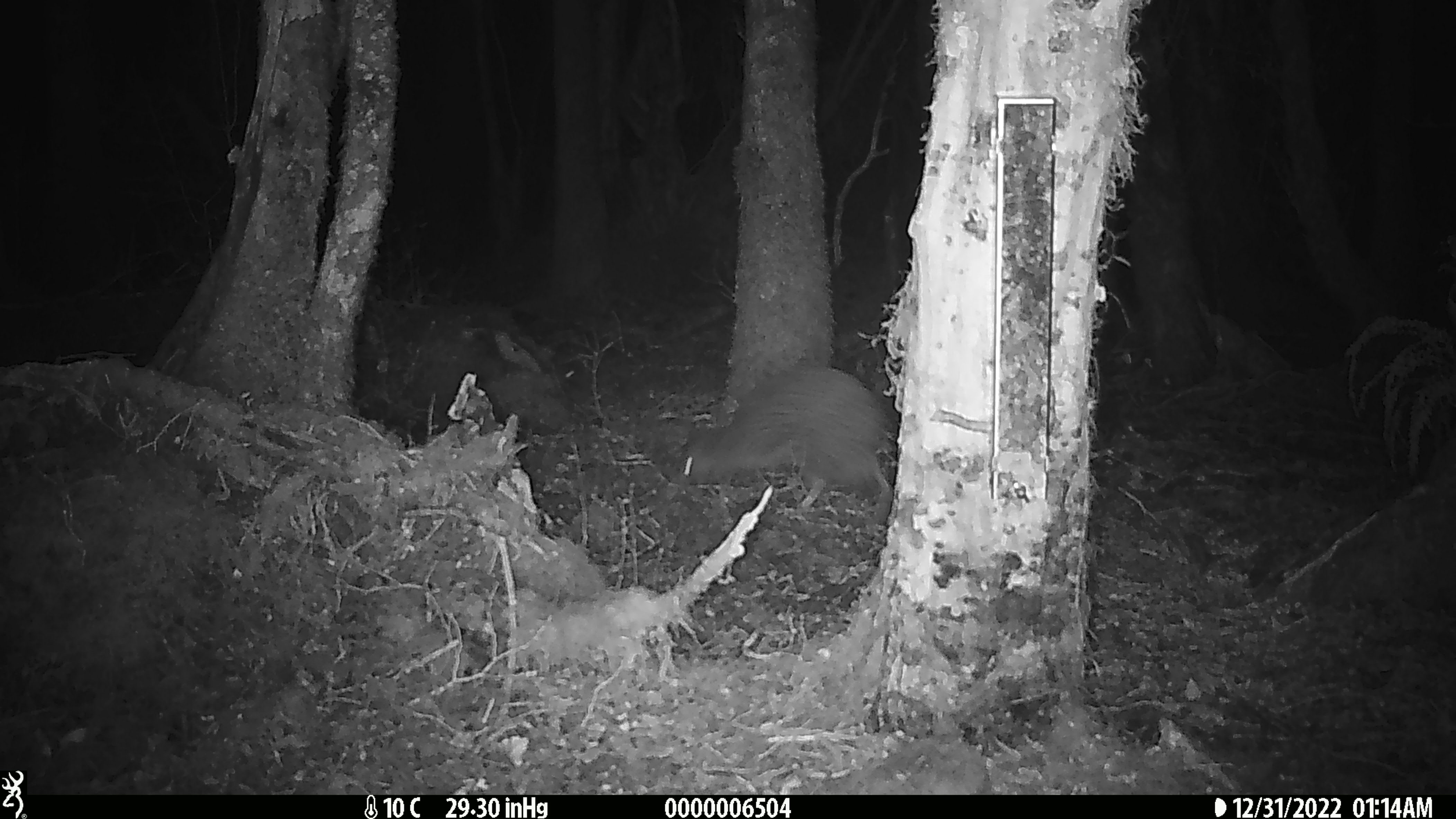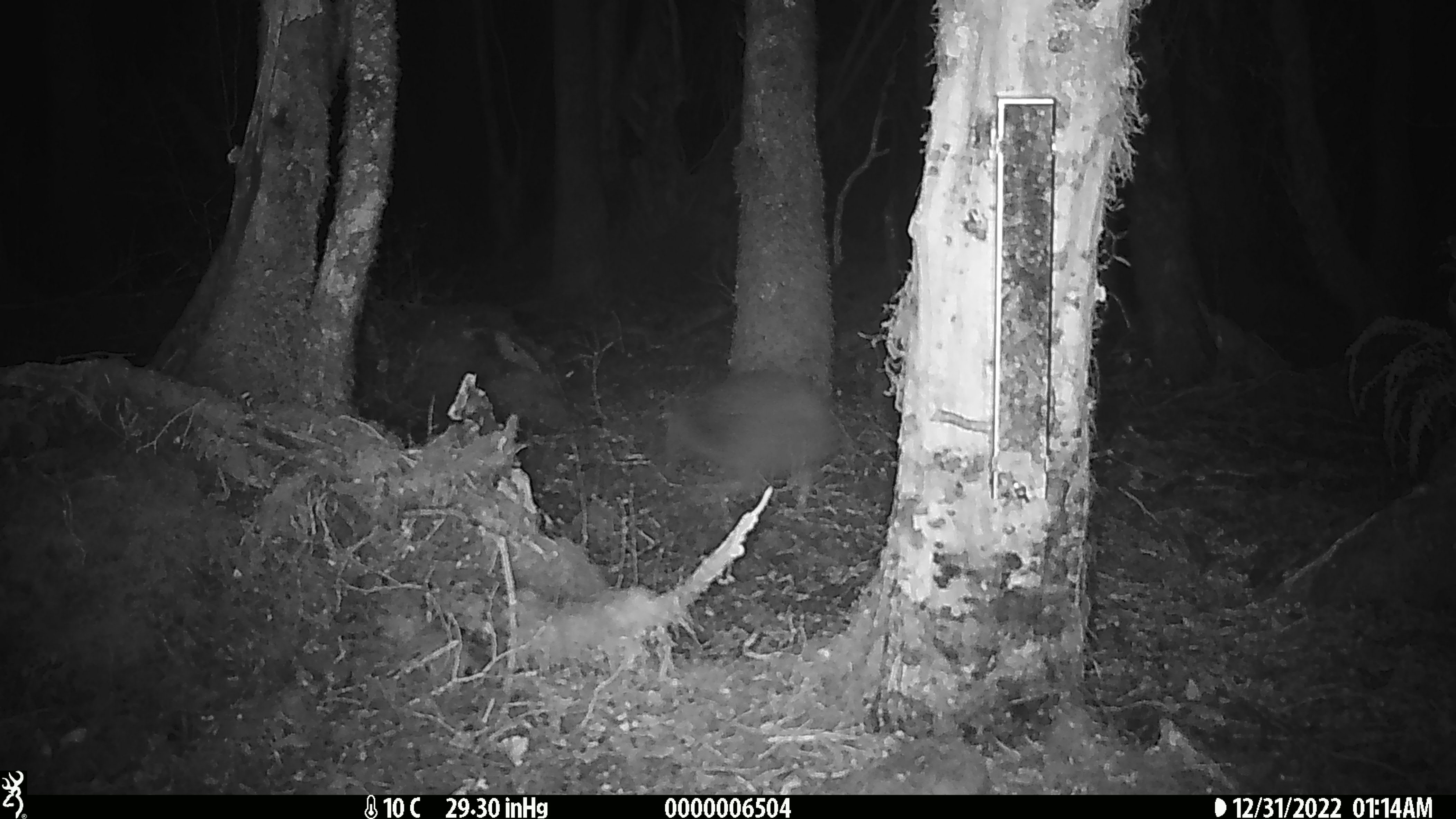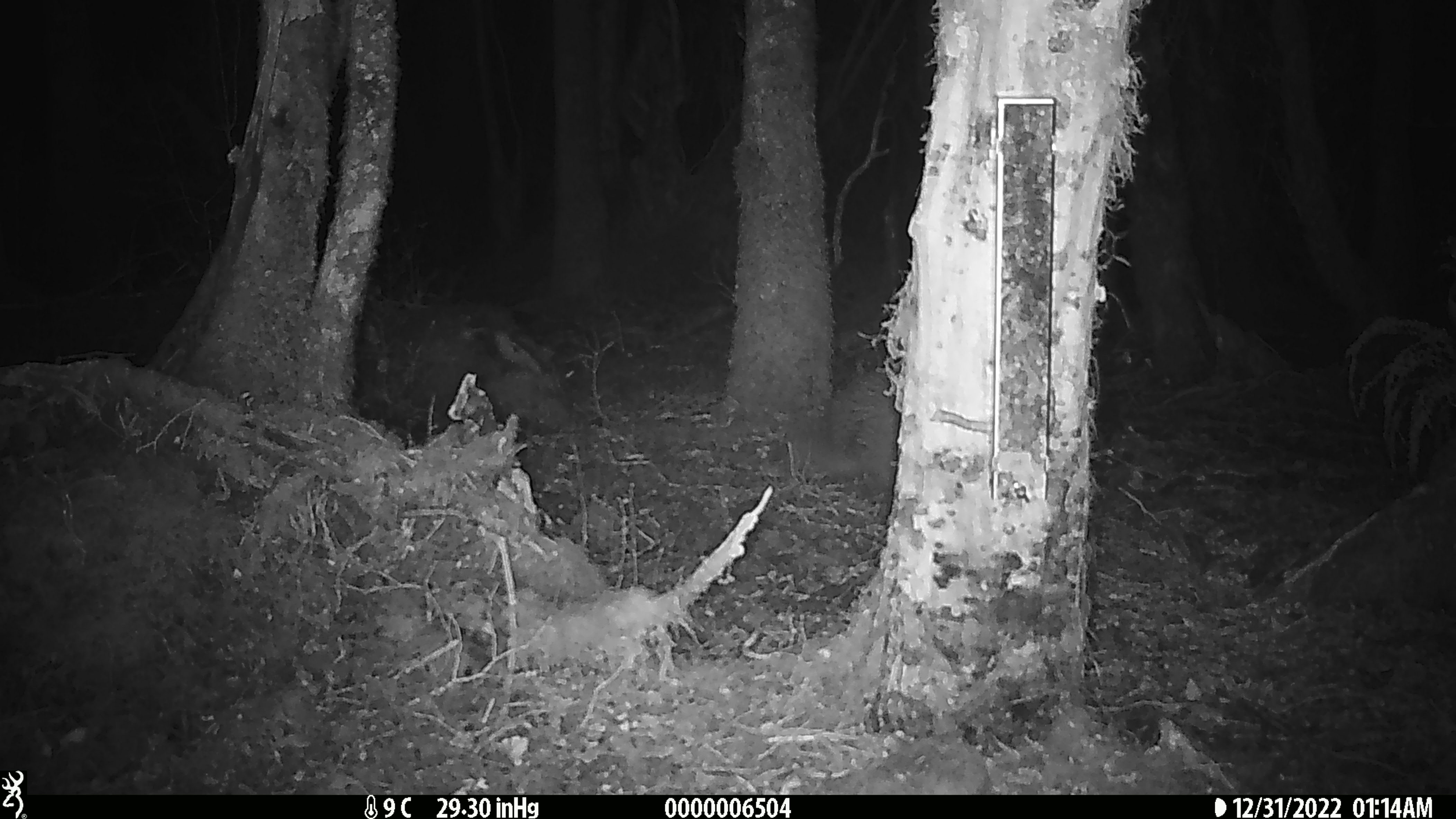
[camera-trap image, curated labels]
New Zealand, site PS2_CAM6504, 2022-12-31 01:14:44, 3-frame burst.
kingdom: Animalia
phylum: Chordata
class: Aves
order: Apterygiformes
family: Apterygidae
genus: Apteryx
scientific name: Apteryx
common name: kiwi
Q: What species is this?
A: Kiwi (Apteryx).